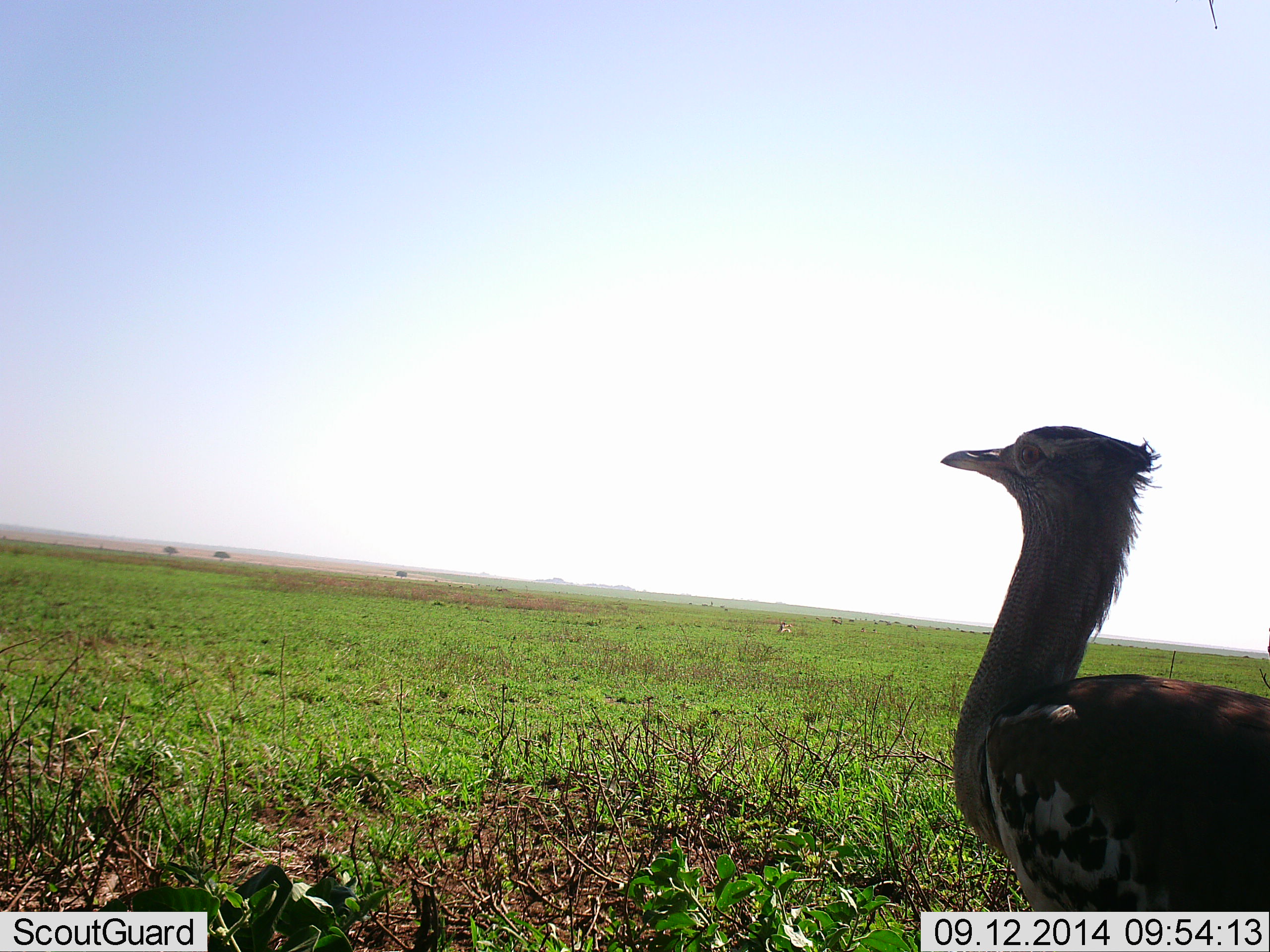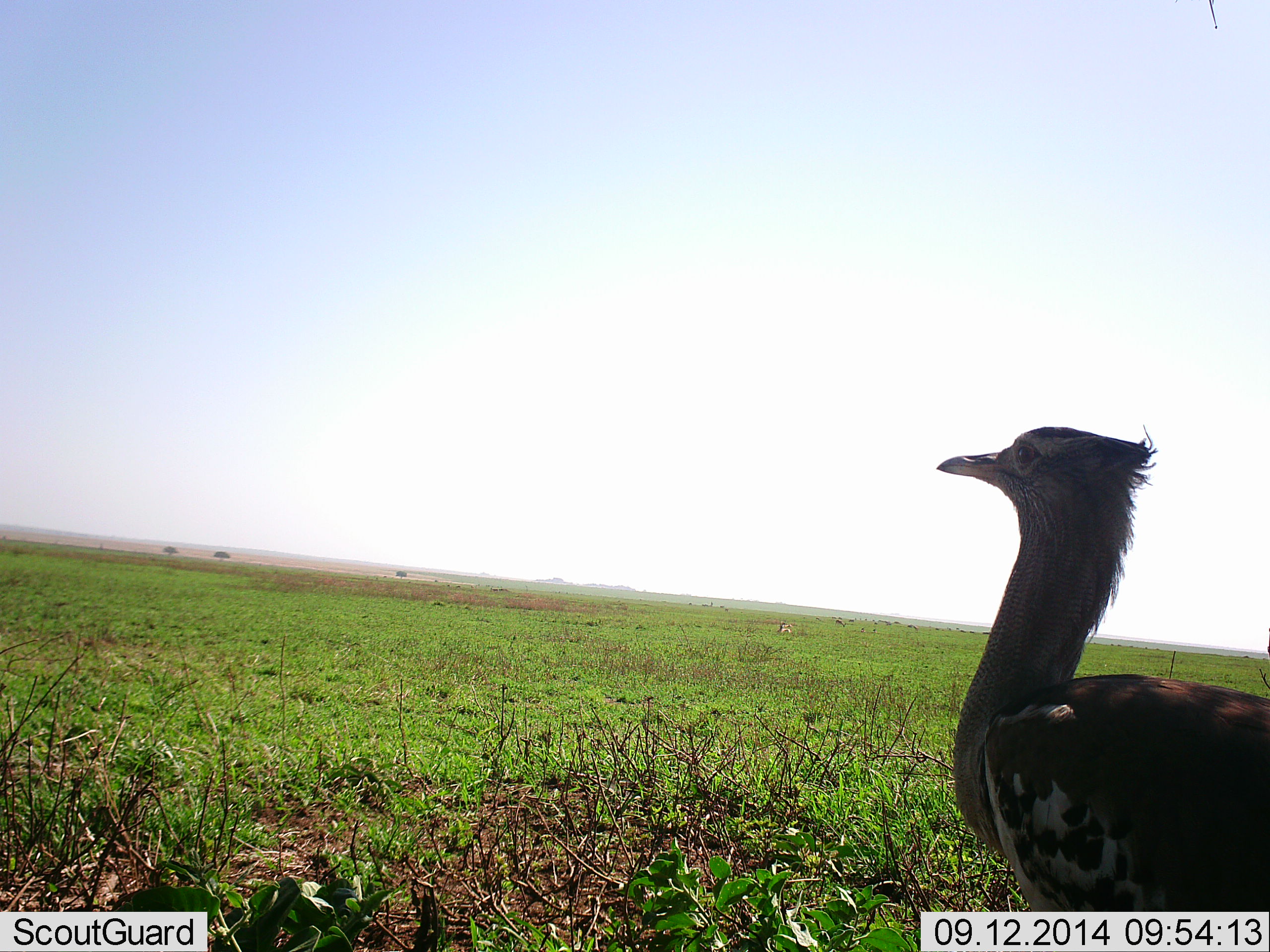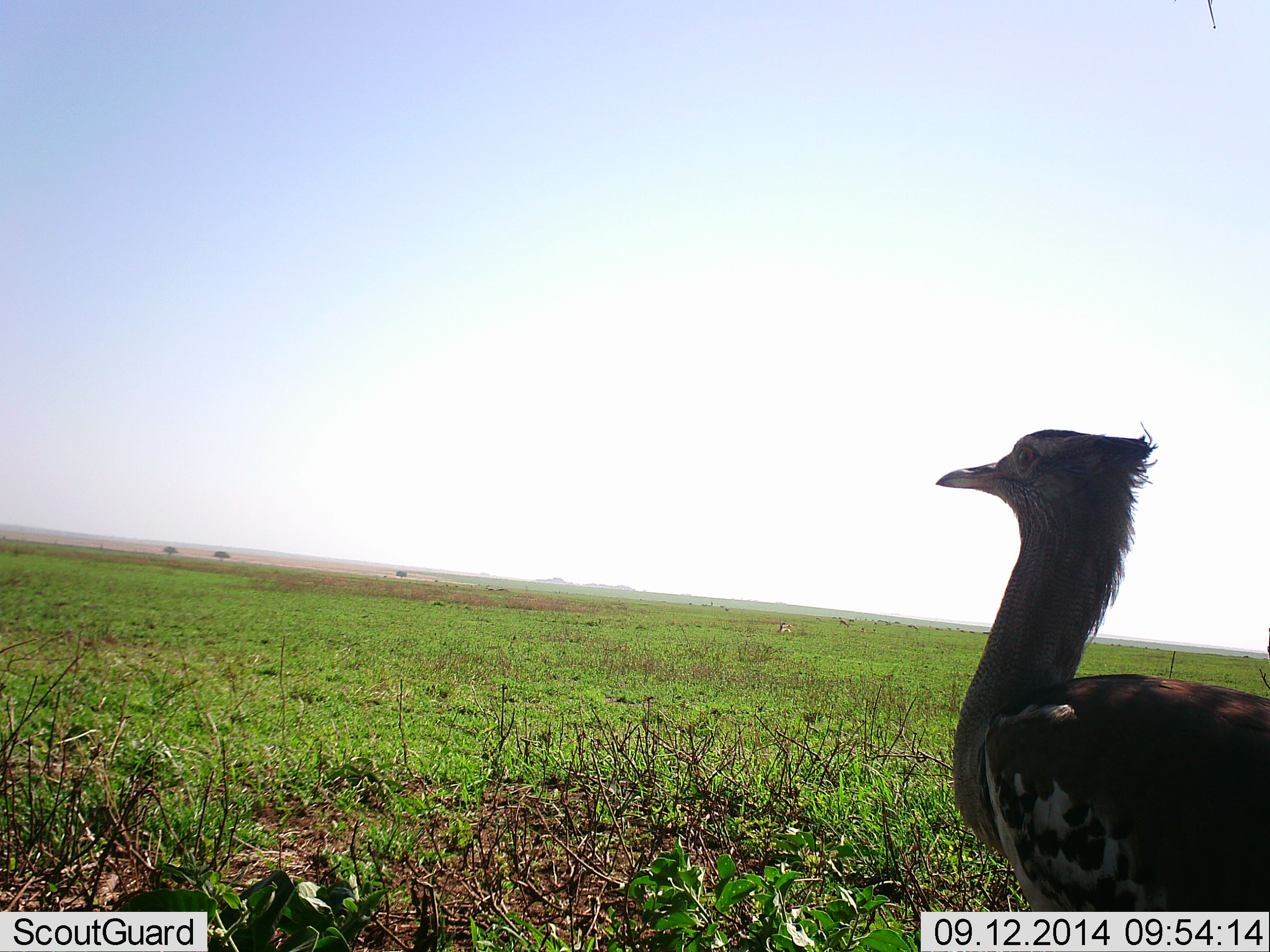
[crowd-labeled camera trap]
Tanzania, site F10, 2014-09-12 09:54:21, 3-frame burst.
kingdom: Animalia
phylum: Chordata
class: Aves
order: Otidiformes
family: Otididae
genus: Ardeotis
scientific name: Ardeotis kori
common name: kori bustard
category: koribustard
Koribustard (kori bustard) (Ardeotis kori), count 1. Behavior (volunteer vote fractions): standing 100%, resting 0%, moving 0%, interacting 0%. Young present (vote fraction): 0%. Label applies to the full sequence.